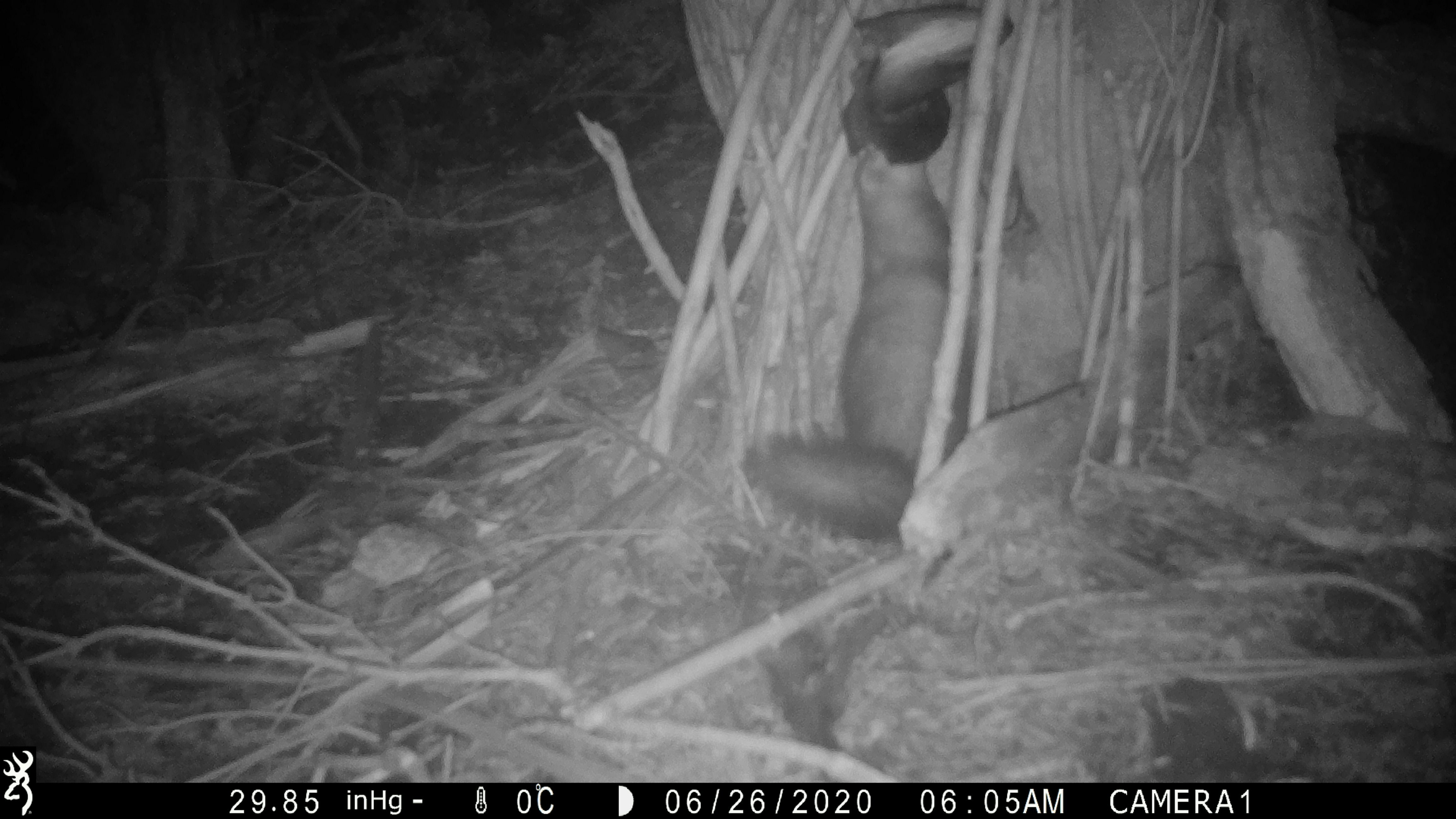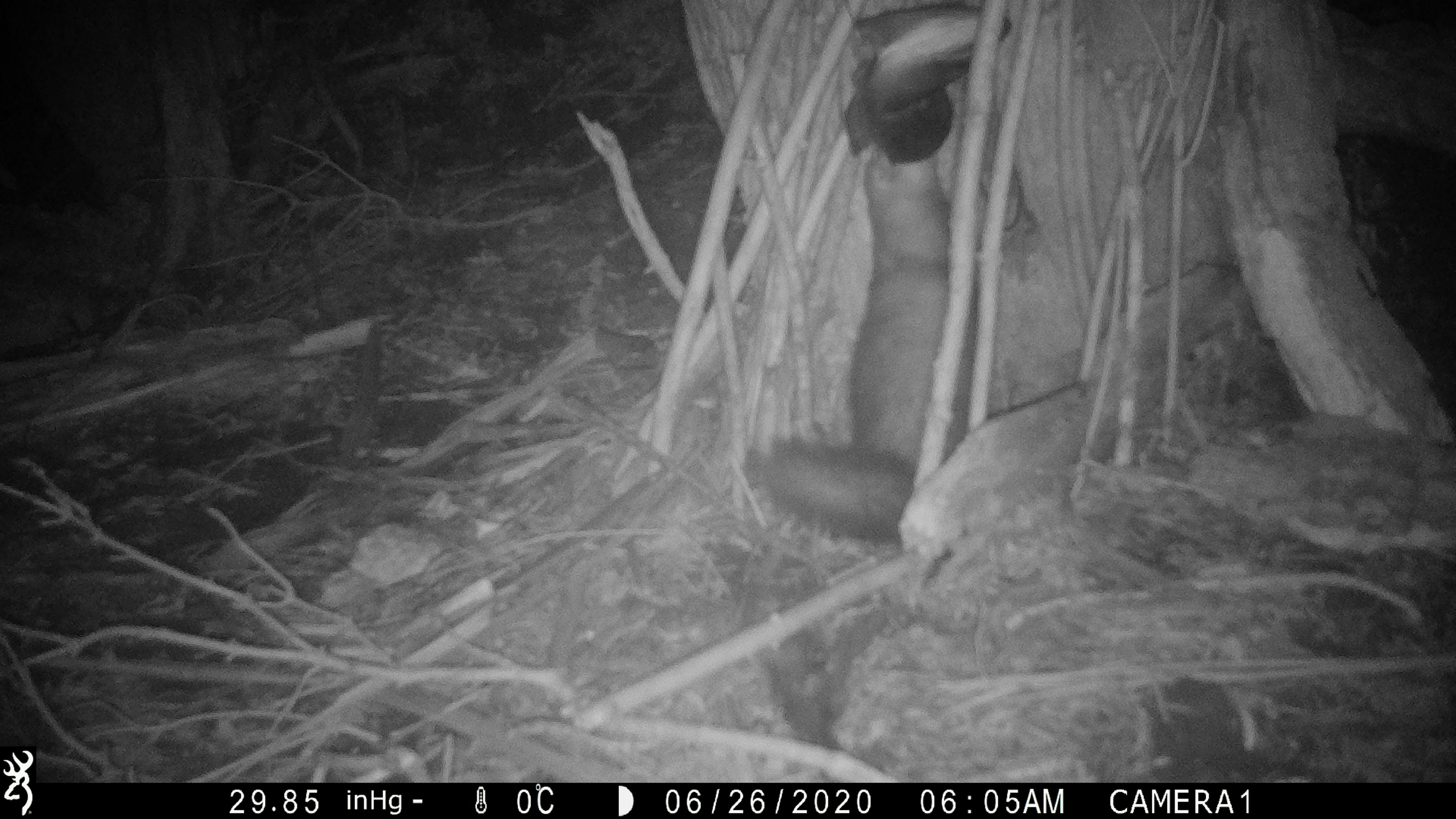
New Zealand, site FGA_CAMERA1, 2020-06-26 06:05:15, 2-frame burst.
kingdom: Animalia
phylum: Chordata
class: Mammalia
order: Carnivora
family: Mustelidae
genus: Mustela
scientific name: Mustela furo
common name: ferret